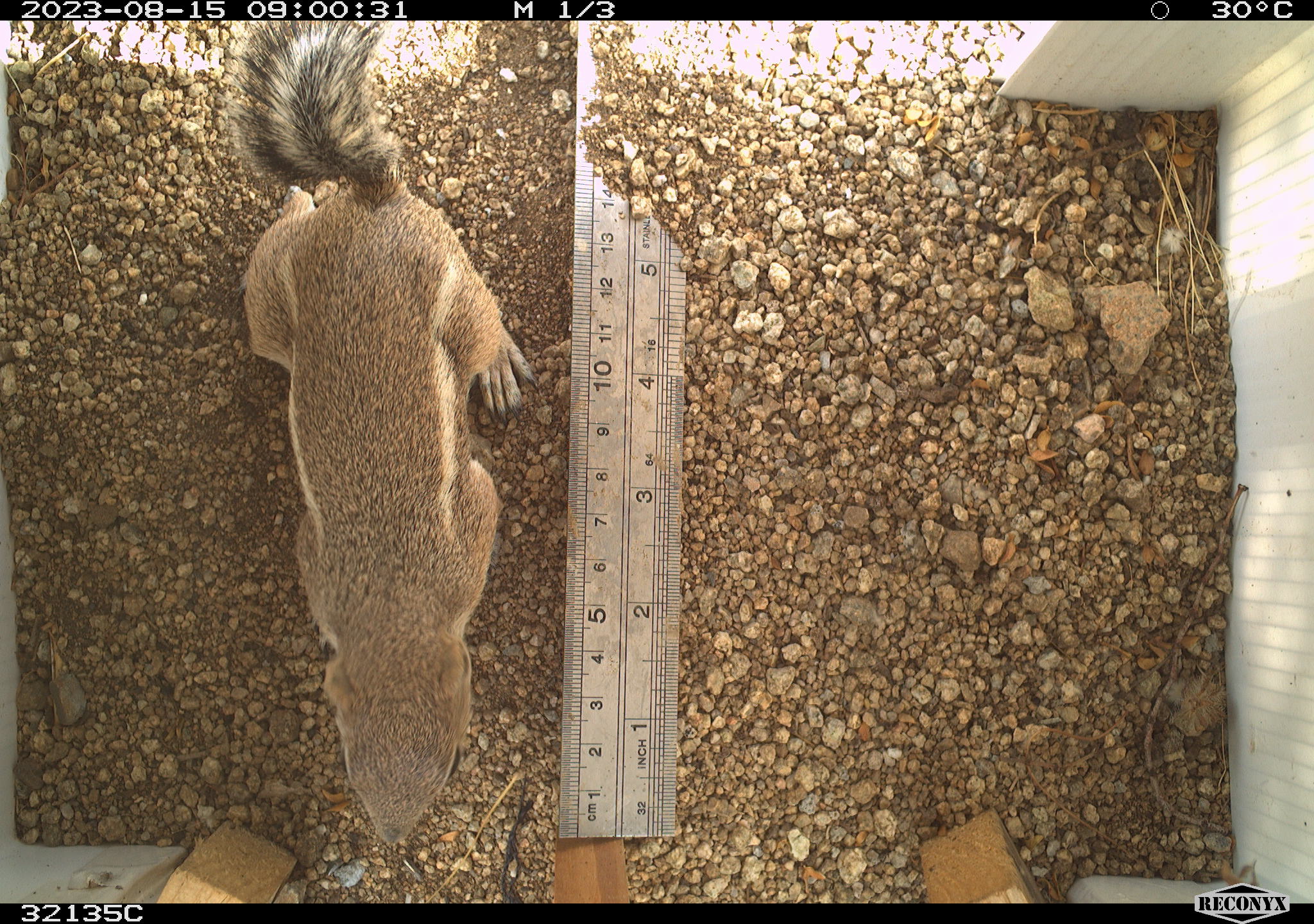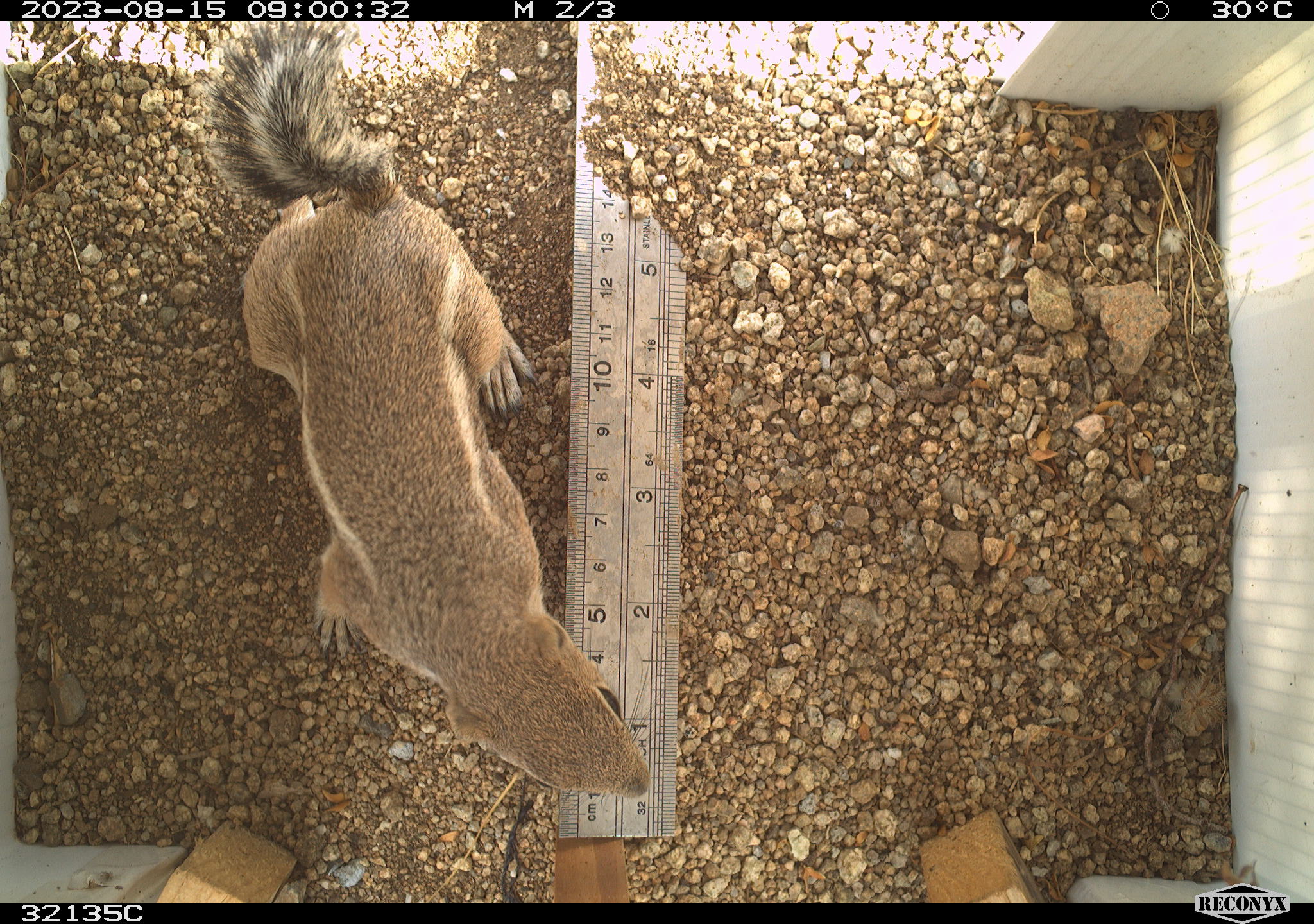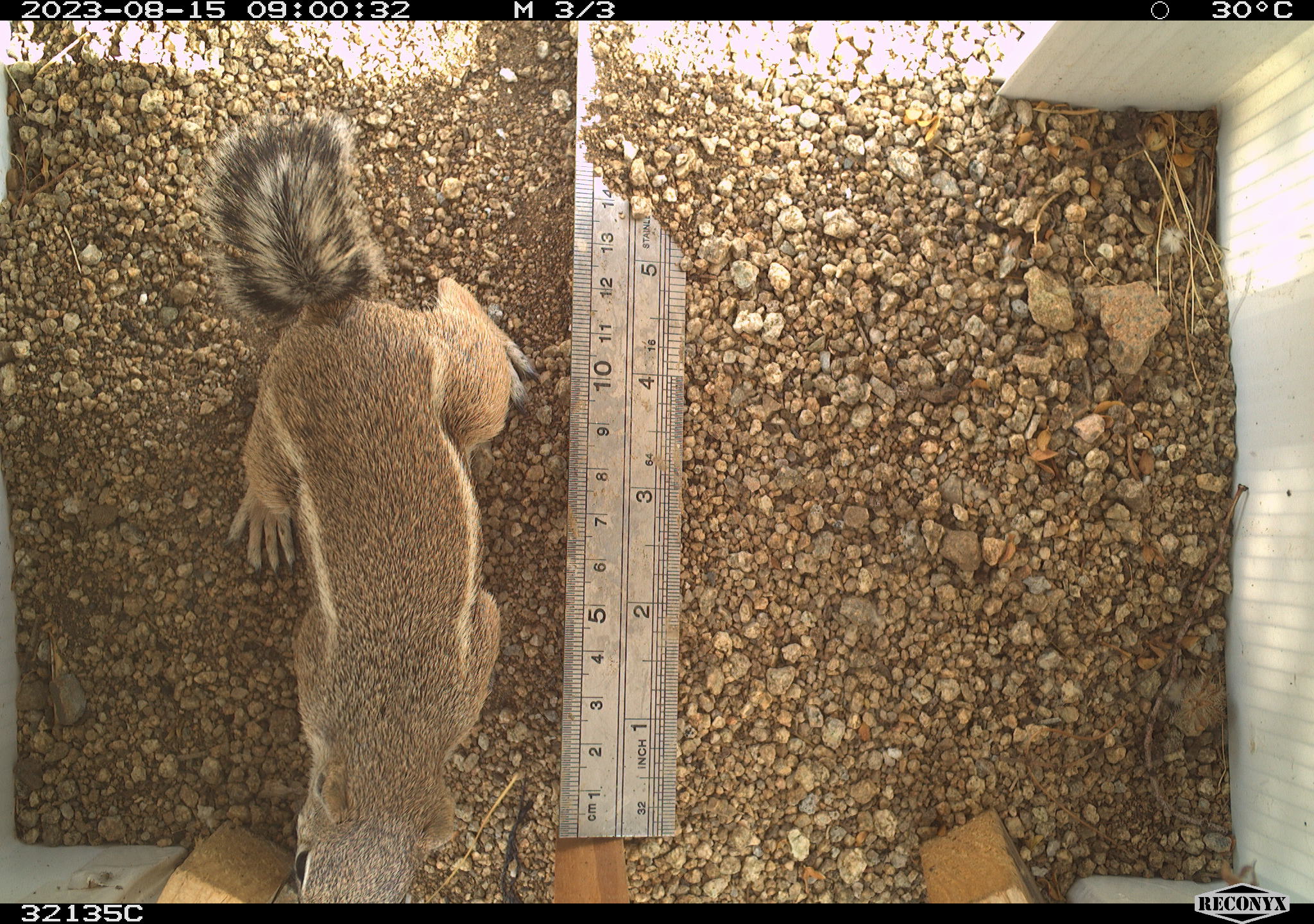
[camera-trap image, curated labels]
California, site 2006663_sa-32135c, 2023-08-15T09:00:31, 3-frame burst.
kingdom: Animalia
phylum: Chordata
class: Mammalia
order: Rodentia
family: Sciuridae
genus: Ammospermophilus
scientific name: Ammospermophilus leucurus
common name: white-tailed antelope squirrel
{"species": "white-tailed antelope squirrel (Ammospermophilus leucurus)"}